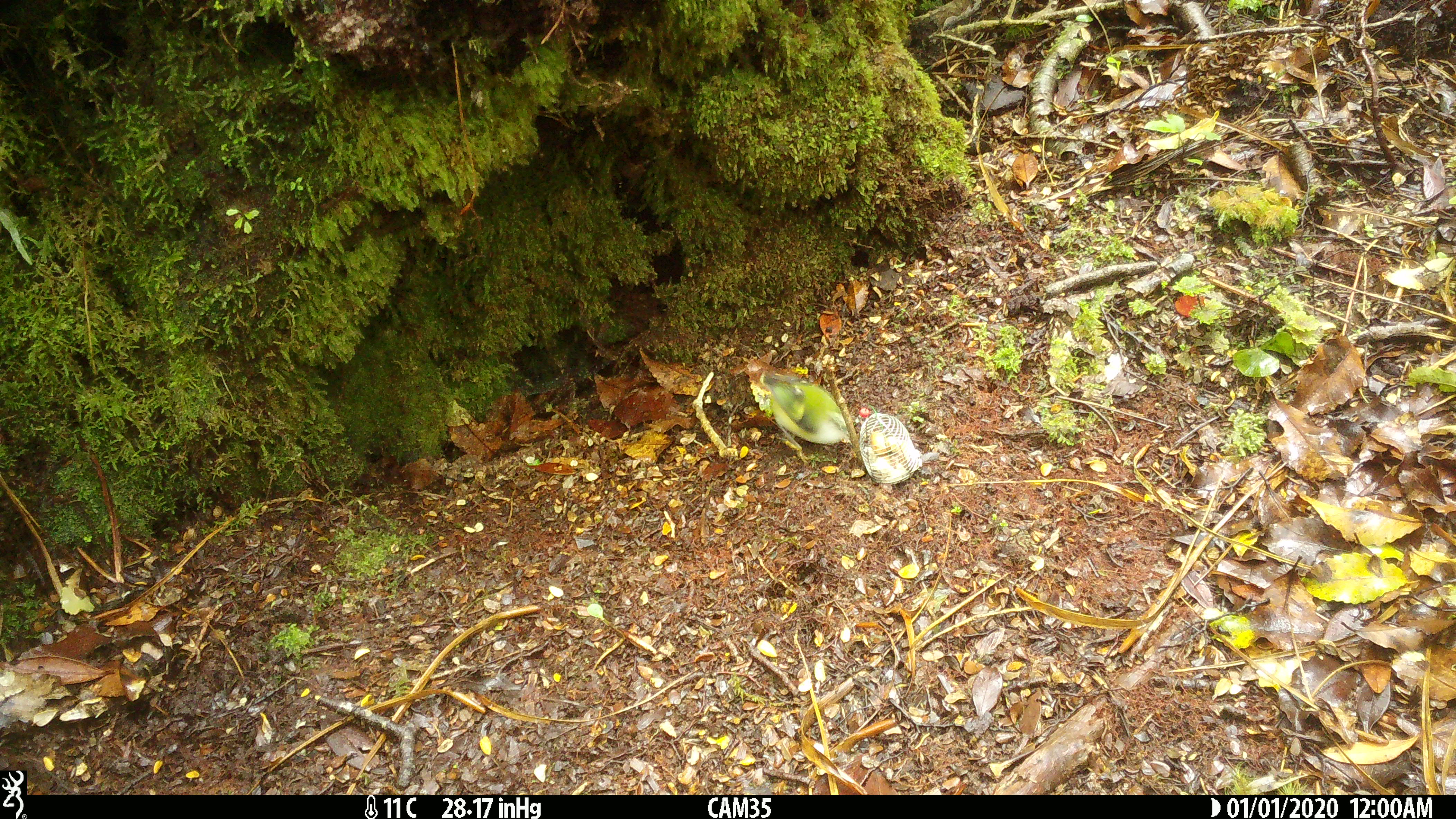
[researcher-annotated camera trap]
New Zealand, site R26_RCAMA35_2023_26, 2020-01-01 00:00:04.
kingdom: Animalia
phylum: Chordata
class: Aves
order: Passeriformes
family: Acanthisittidae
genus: Acanthisitta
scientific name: Acanthisitta chloris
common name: rifleman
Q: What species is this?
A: Rifleman (Acanthisitta chloris).